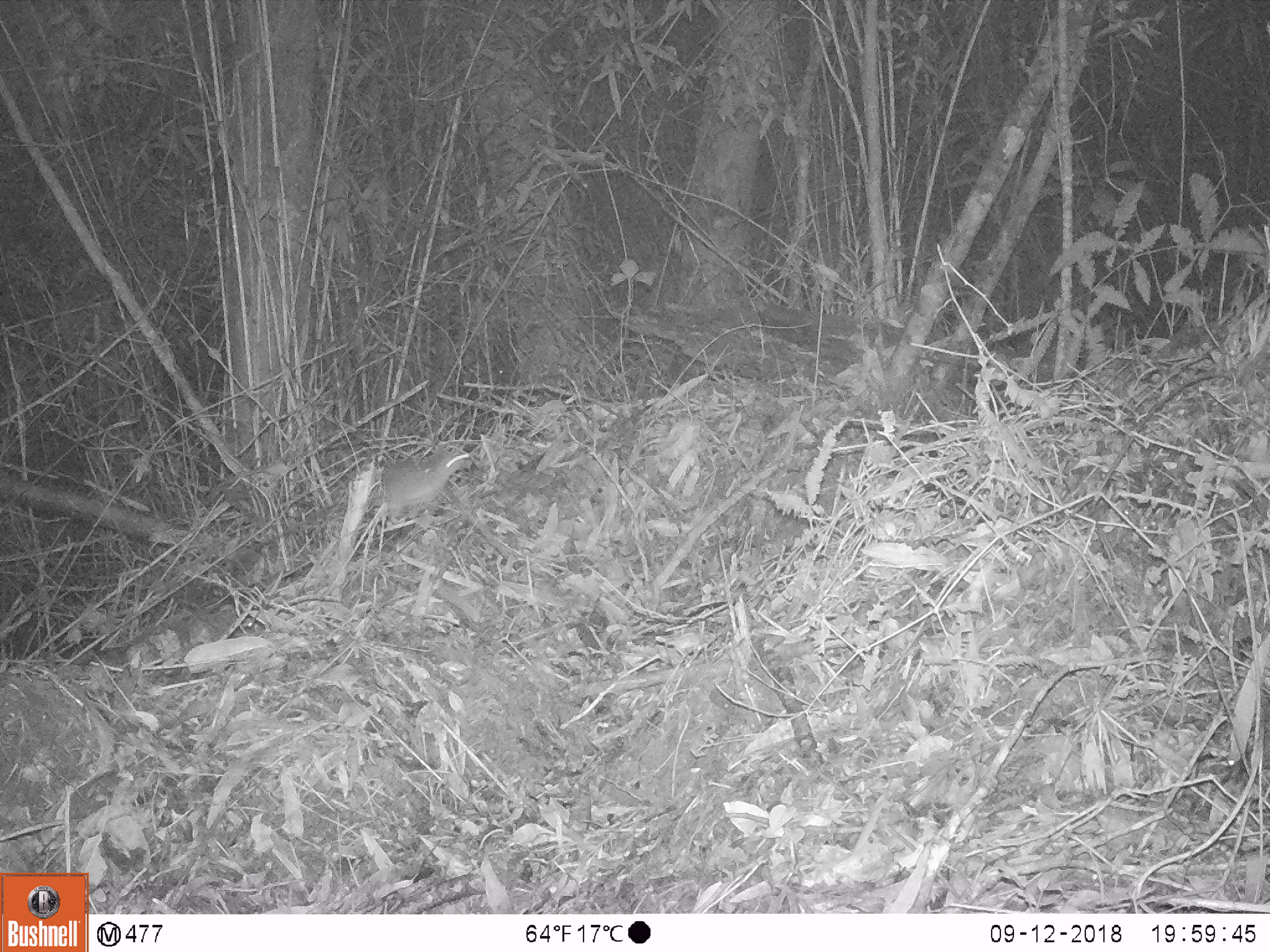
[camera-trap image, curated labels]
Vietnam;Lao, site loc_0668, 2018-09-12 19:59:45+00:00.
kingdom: Animalia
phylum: Chordata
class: Mammalia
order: Rodentia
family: Muridae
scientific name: Muridae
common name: old-world mice and rats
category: unidentified murid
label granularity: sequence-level